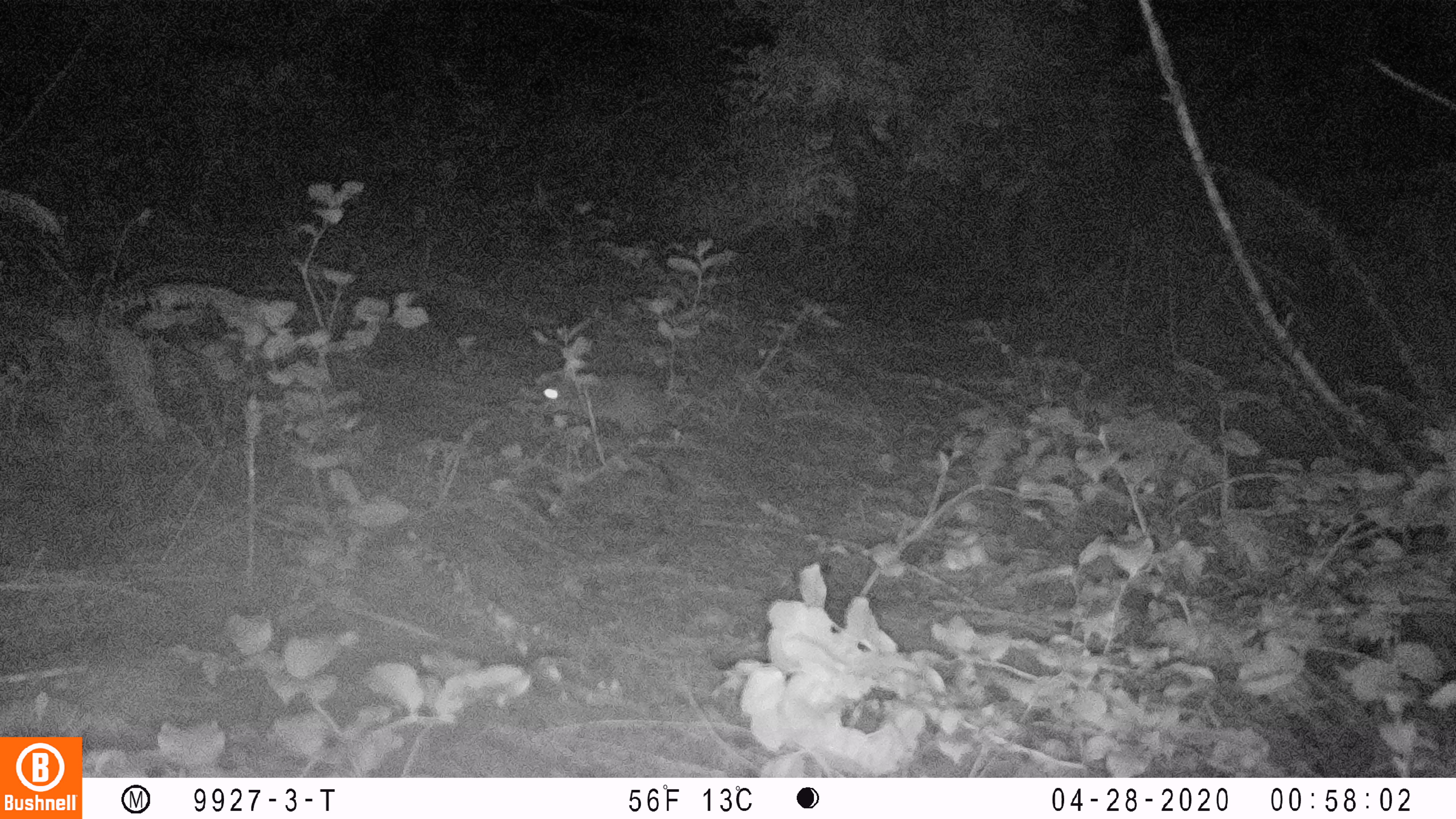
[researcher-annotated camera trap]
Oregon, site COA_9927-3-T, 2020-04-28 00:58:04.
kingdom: Animalia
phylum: Chordata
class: Mammalia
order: Lagomorpha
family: Leporidae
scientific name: Leporidae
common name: hares and rabbits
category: leporidae family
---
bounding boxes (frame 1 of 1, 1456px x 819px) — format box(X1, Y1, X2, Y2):
leporidae family: box(538, 365, 668, 440)